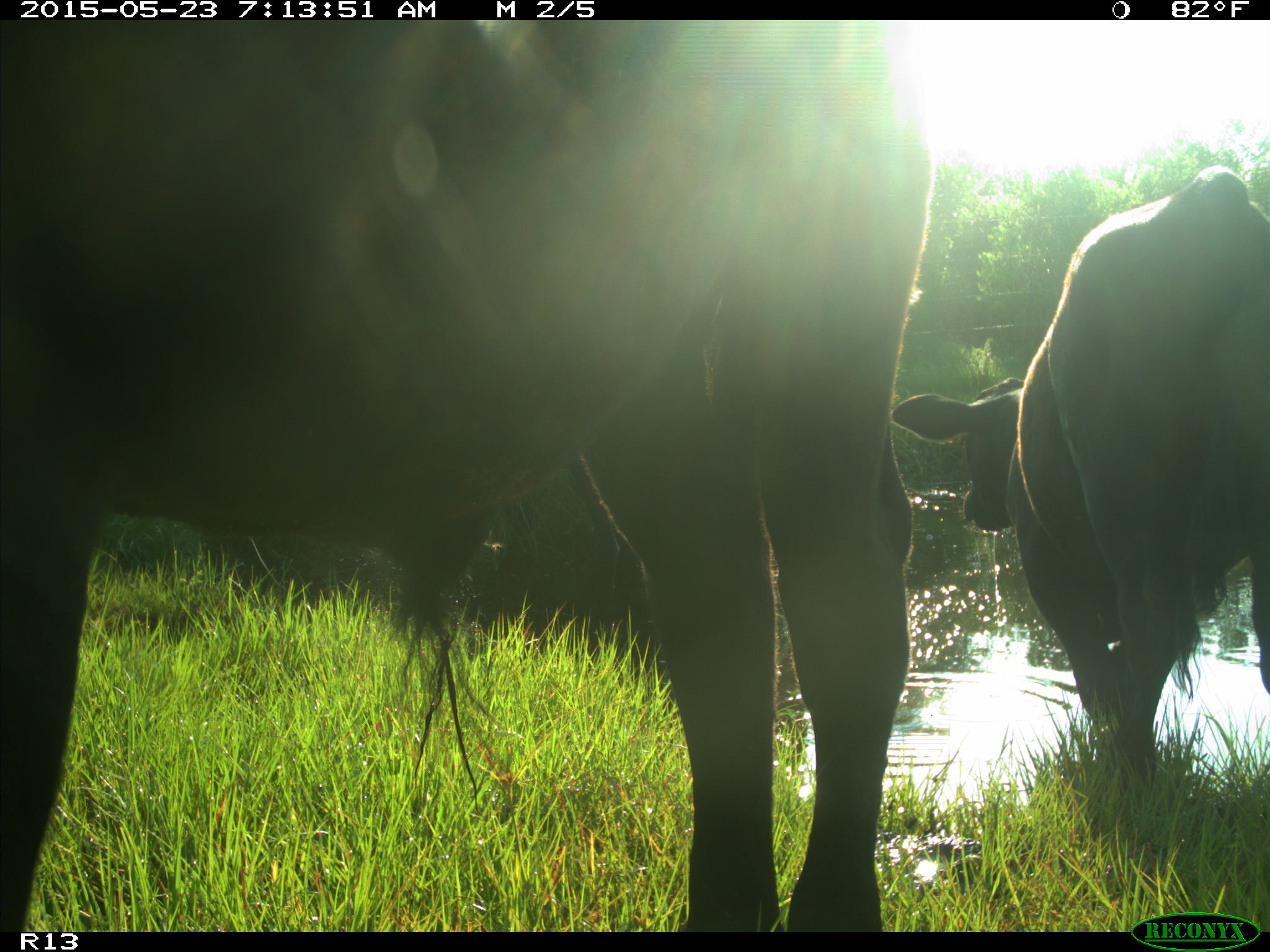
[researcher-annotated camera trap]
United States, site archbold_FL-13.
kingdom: Animalia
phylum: Chordata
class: Mammalia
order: Artiodactyla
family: Bovidae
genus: Bos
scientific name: Bos taurus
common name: domestic cow